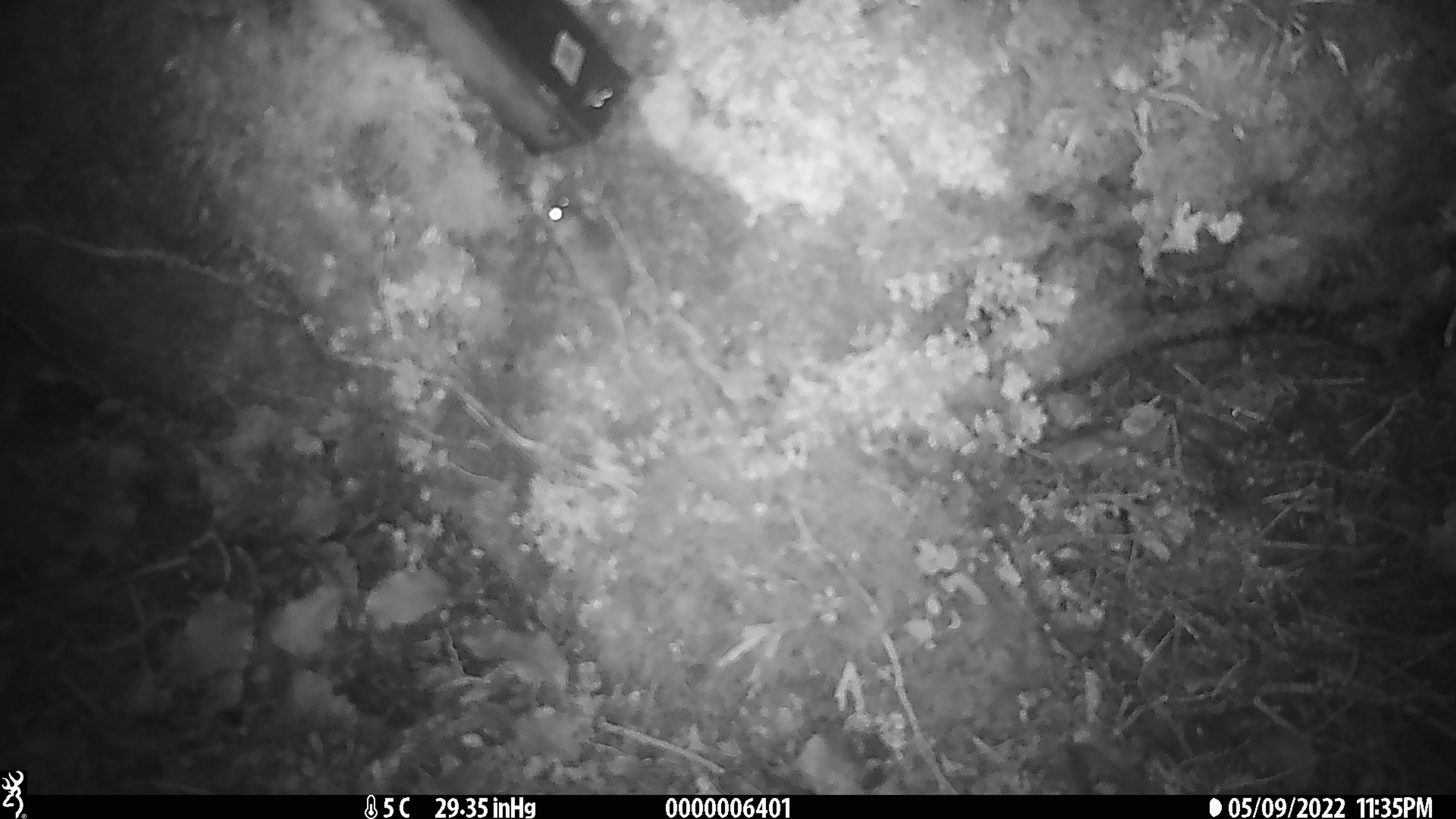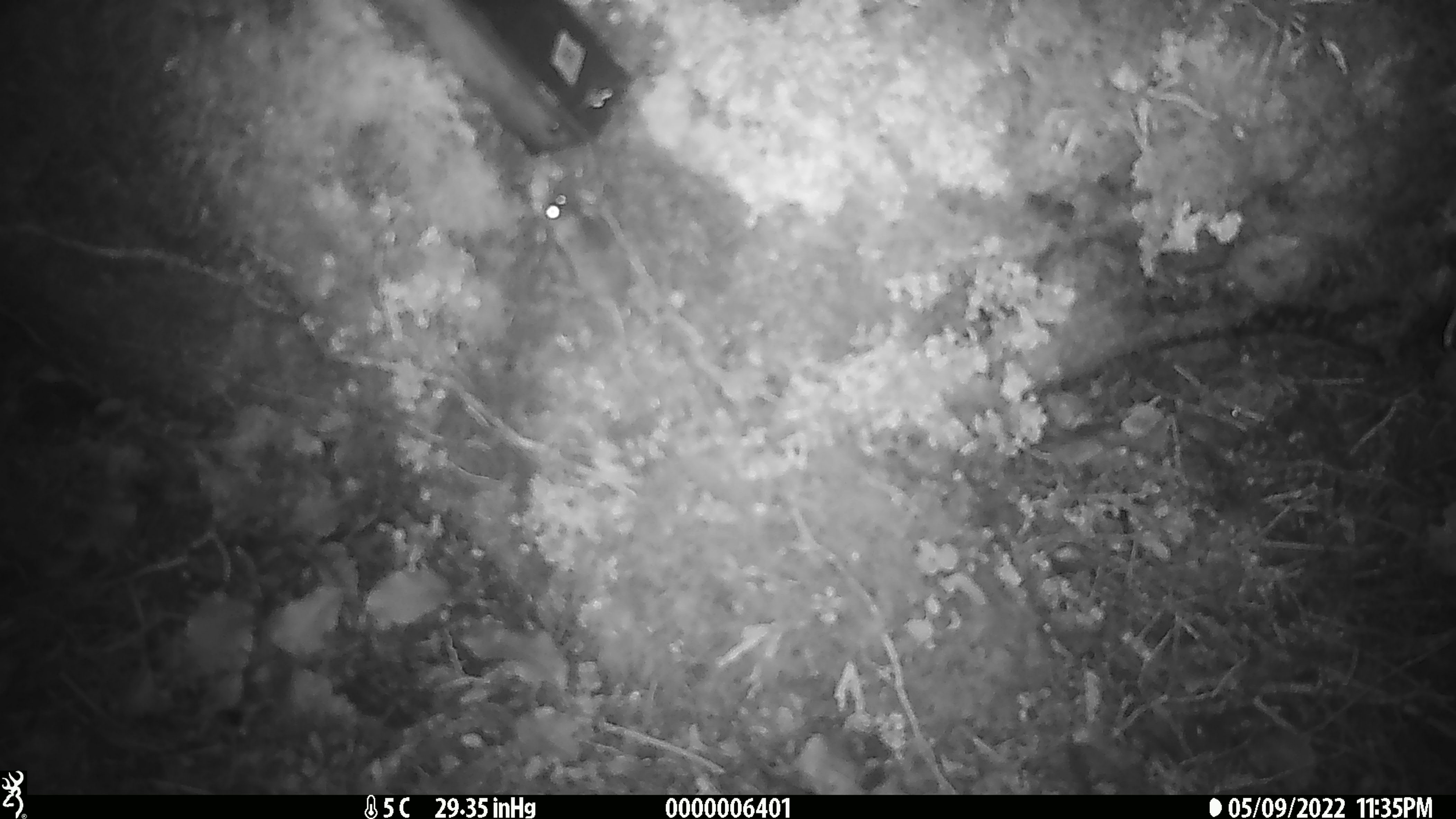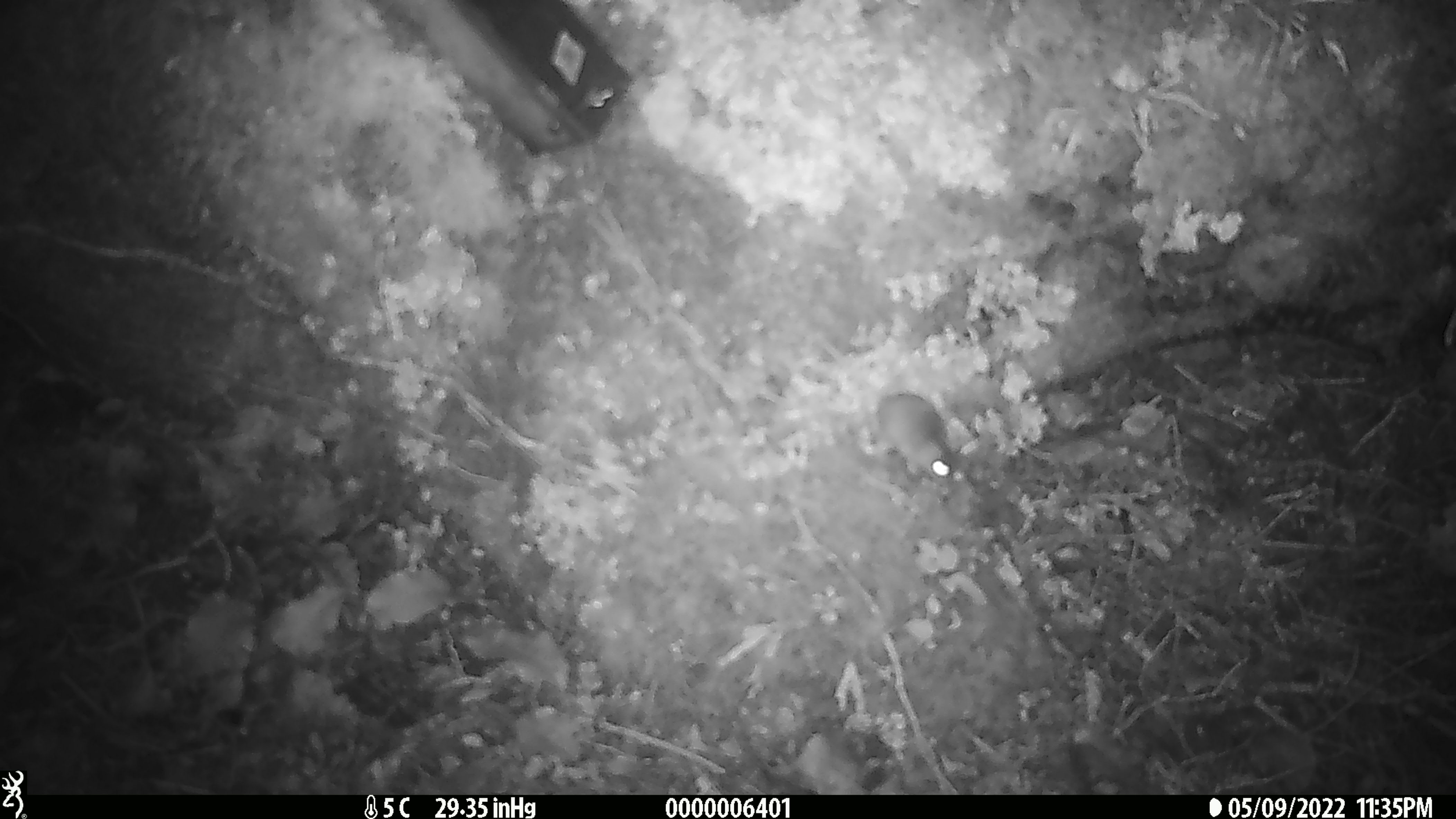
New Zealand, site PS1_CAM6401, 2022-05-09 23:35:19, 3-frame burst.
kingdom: Animalia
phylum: Chordata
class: Mammalia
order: Rodentia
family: Muridae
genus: Mus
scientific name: Mus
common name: mouse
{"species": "mouse (Mus)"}